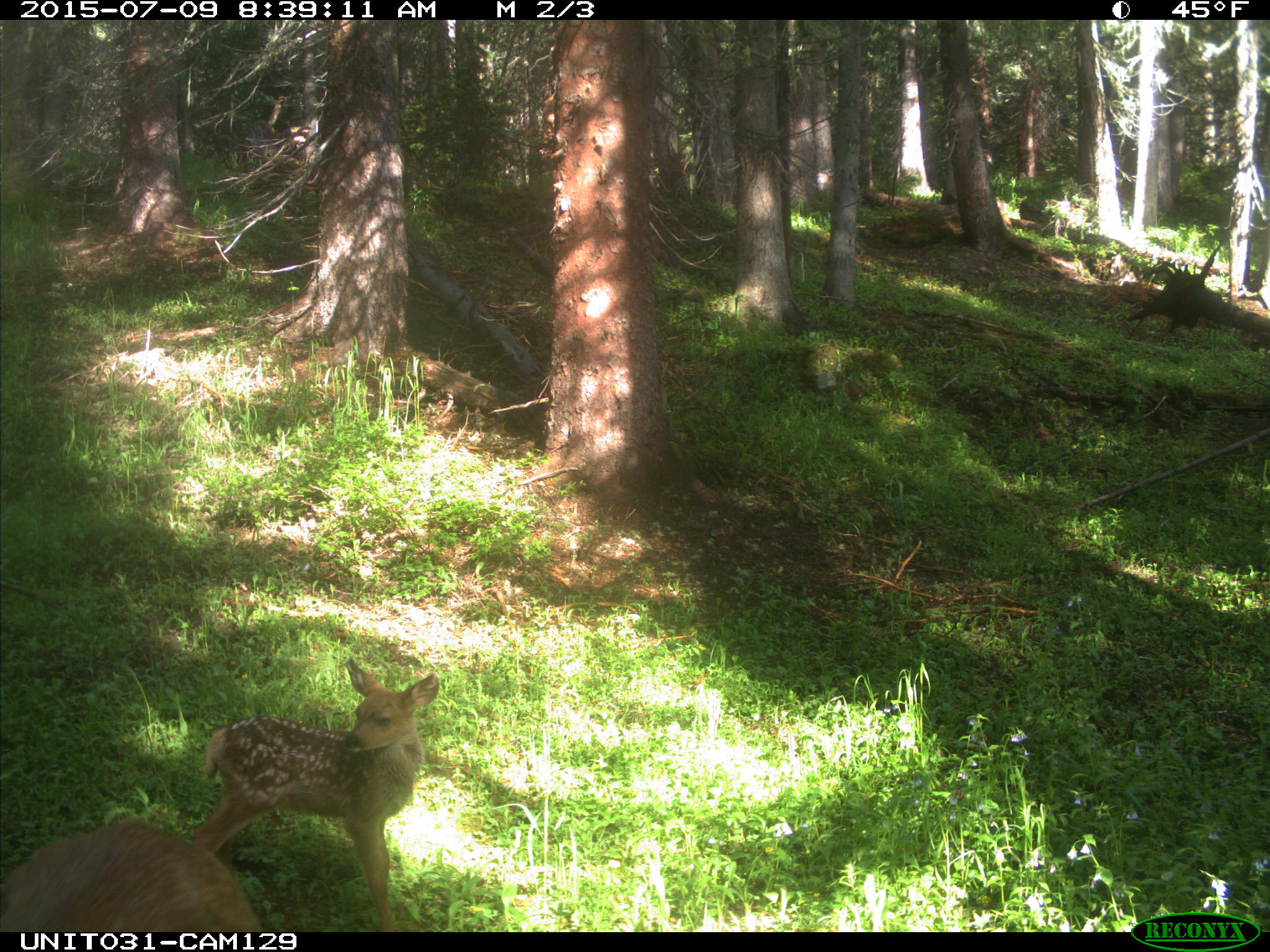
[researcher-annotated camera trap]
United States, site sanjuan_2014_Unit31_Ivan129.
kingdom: Animalia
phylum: Chordata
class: Mammalia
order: Artiodactyla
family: Cervidae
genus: Odocoileus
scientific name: Odocoileus hemionus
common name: mule deer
Odocoileus hemionus (mule deer).